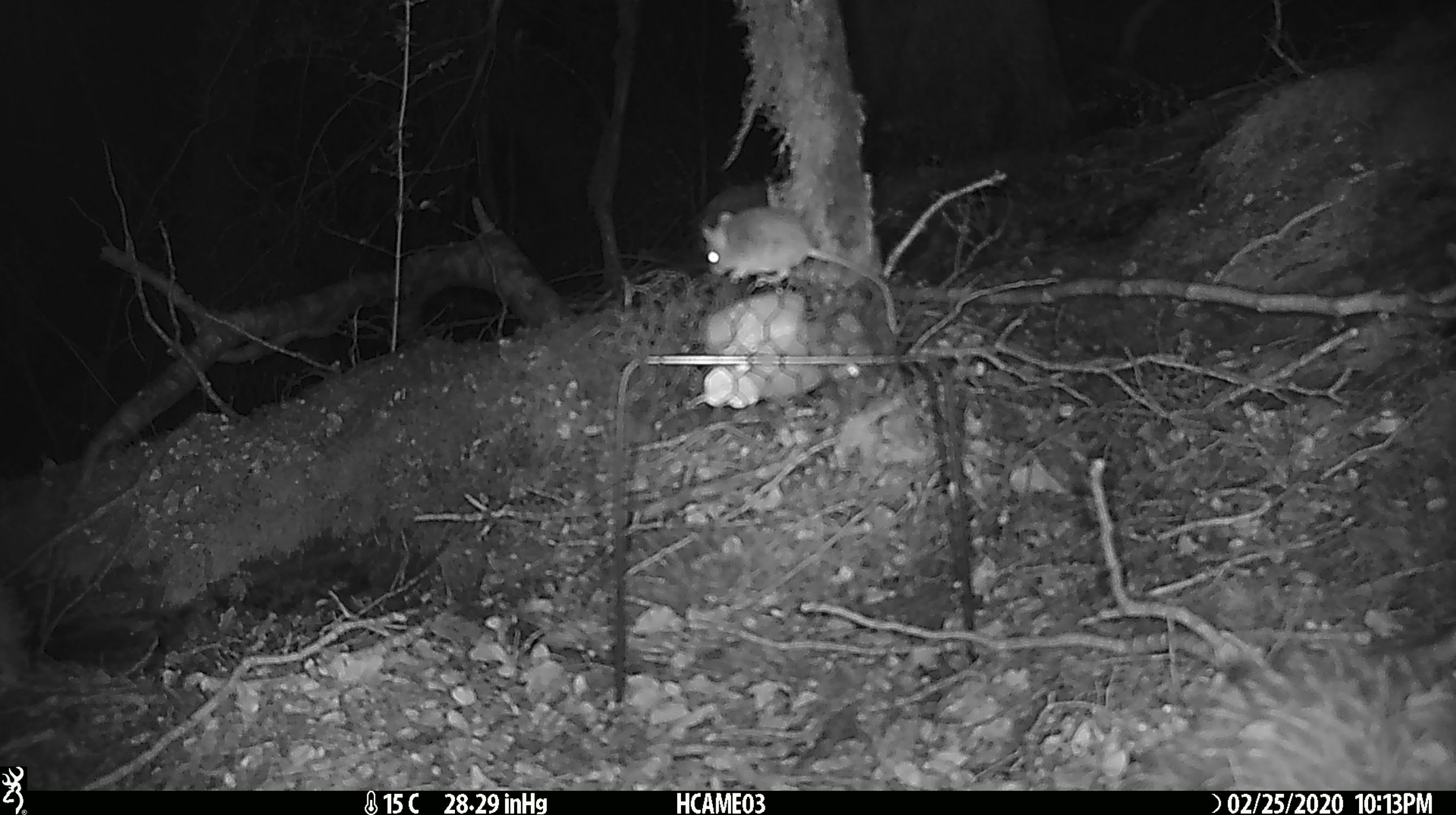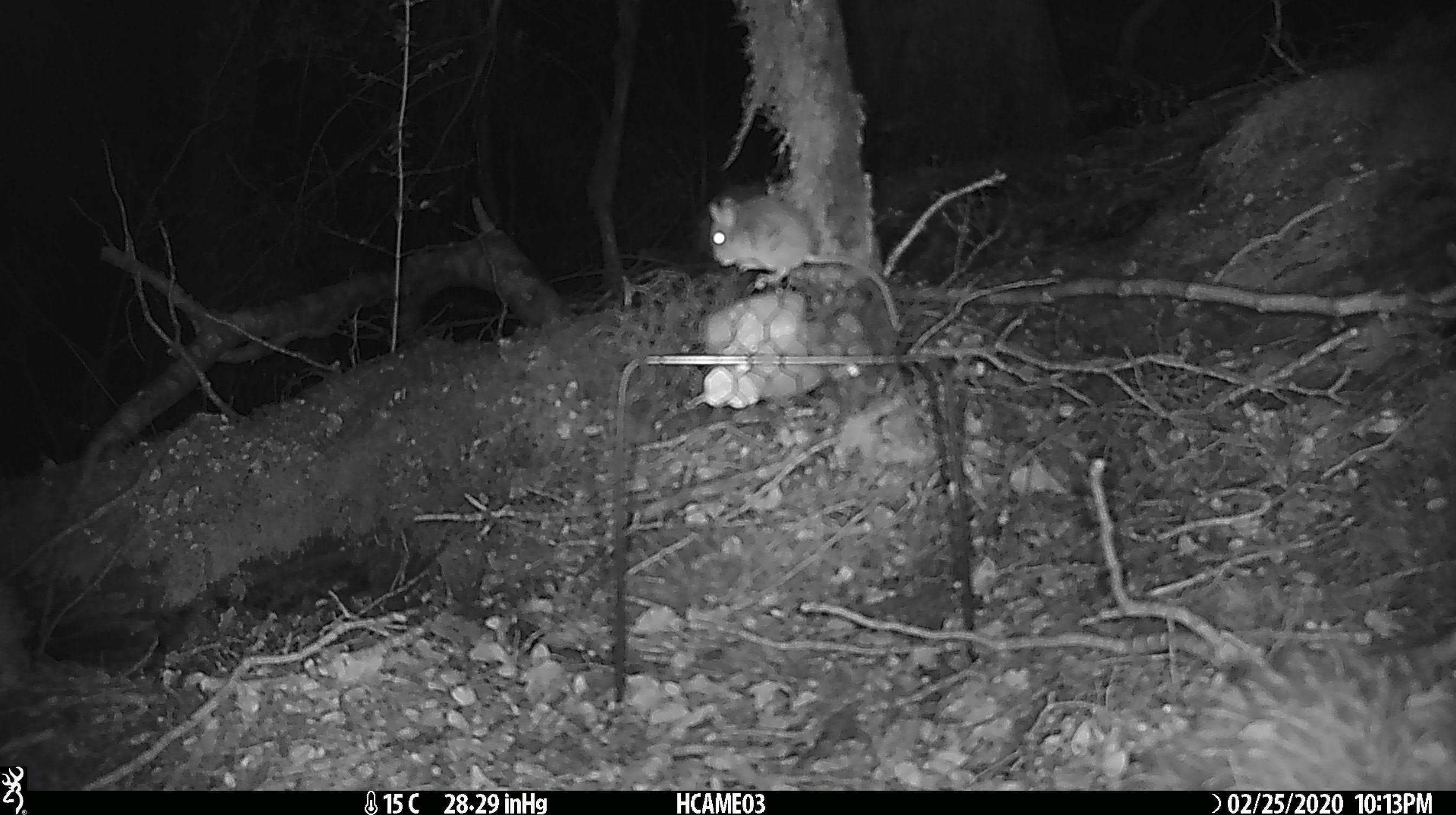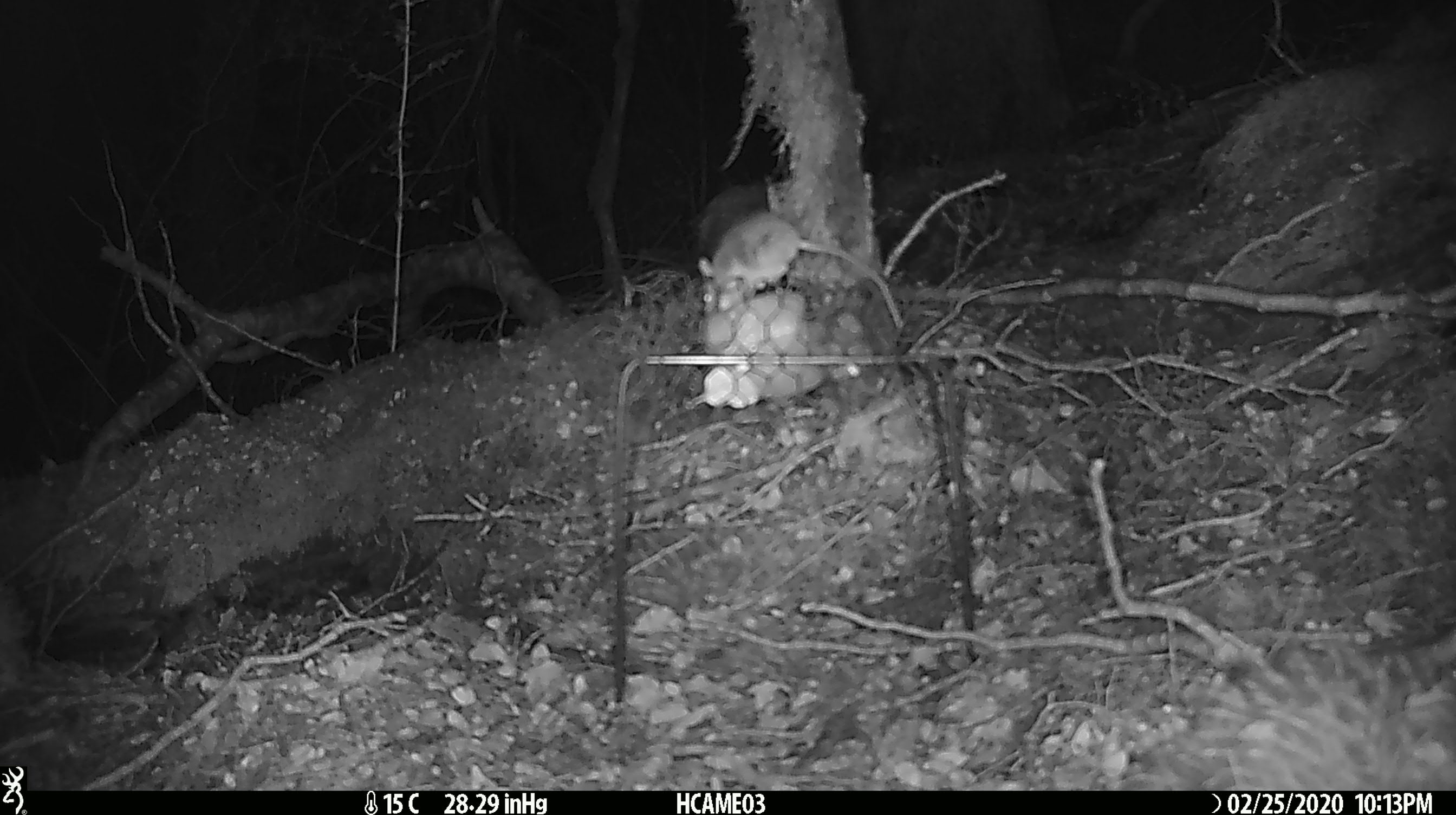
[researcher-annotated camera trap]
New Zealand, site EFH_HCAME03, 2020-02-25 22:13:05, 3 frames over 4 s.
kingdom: Animalia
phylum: Chordata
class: Mammalia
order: Rodentia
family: Muridae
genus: Mus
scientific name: Mus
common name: mouse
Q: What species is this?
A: Mouse (Mus).